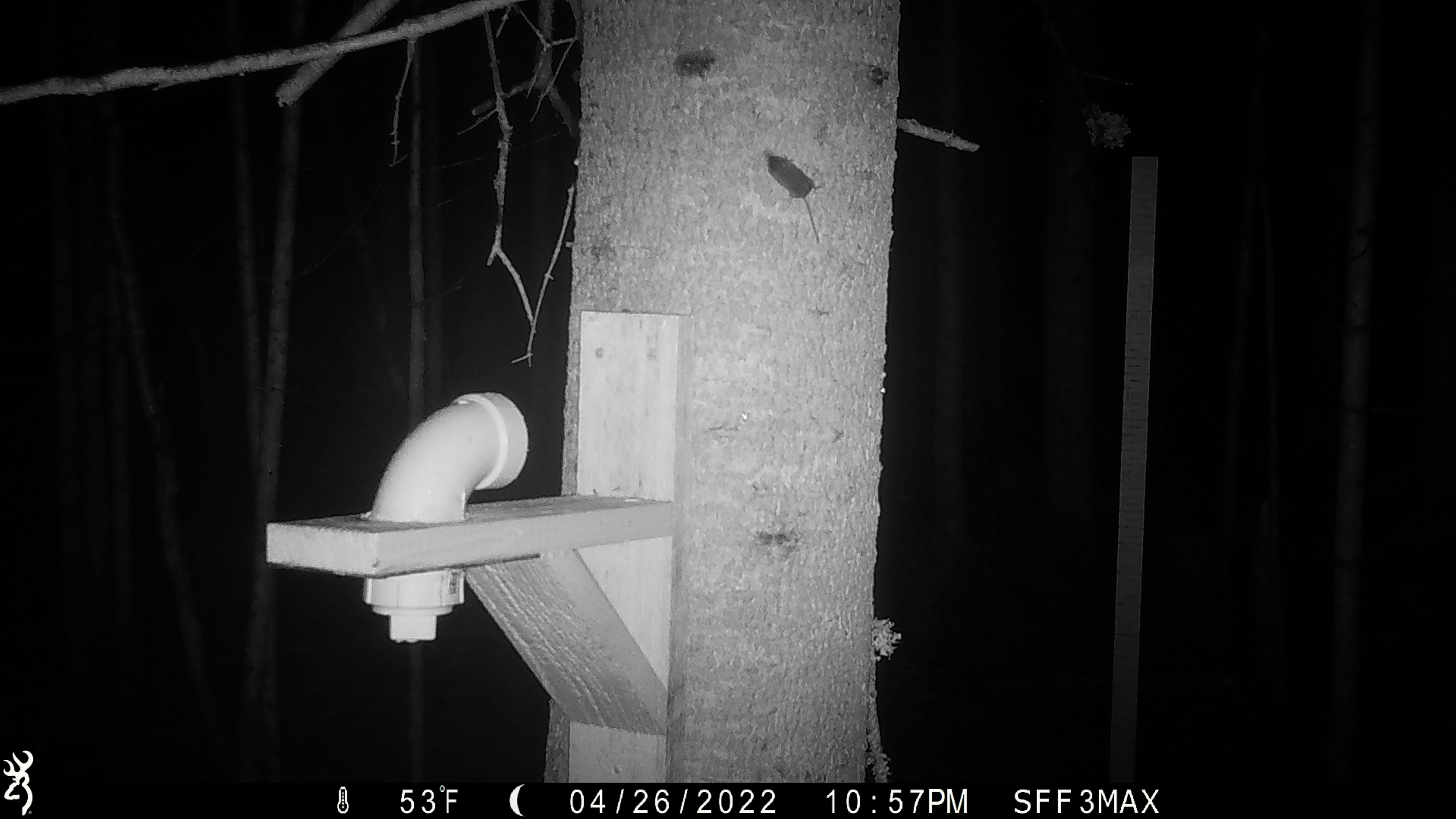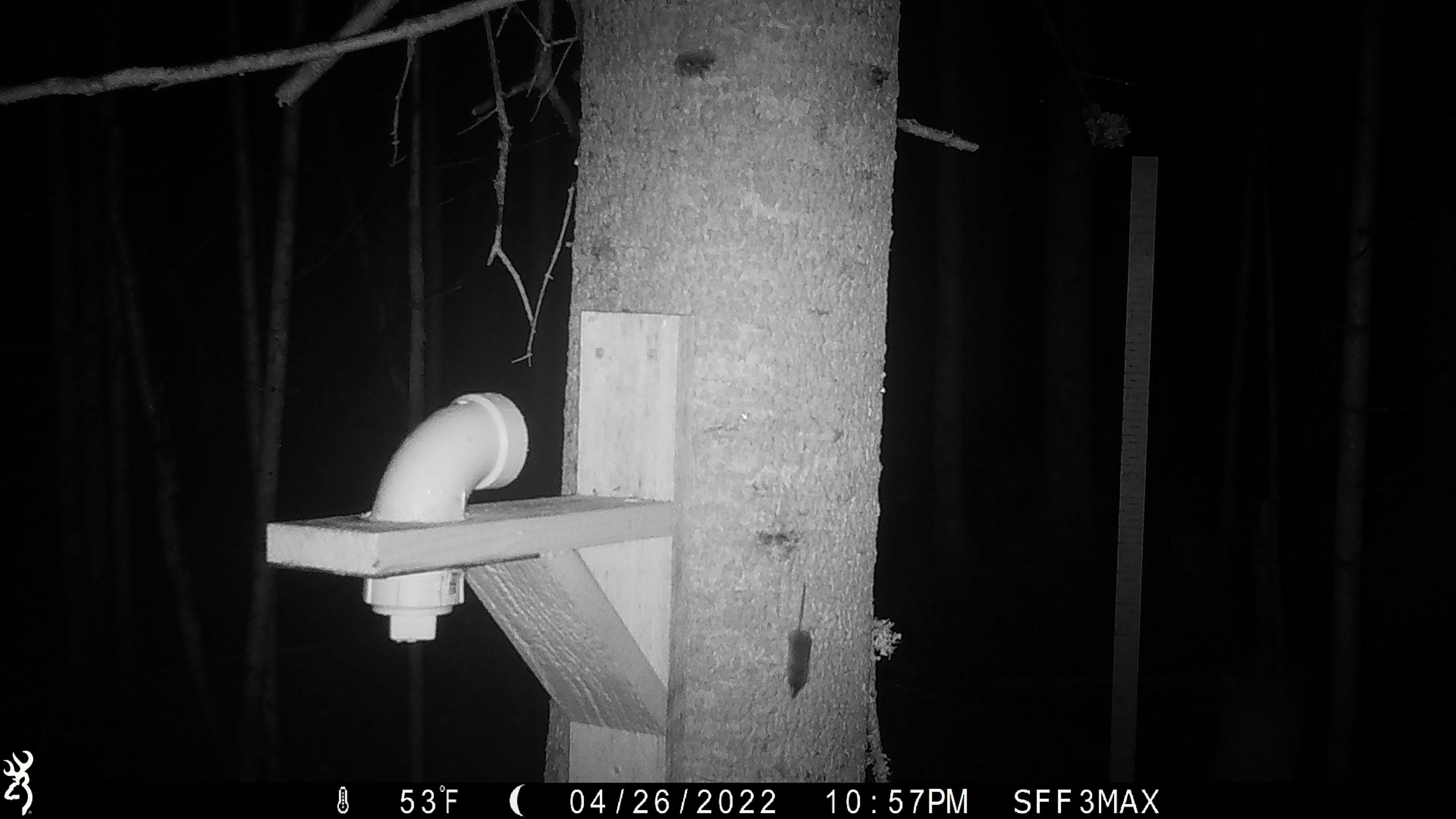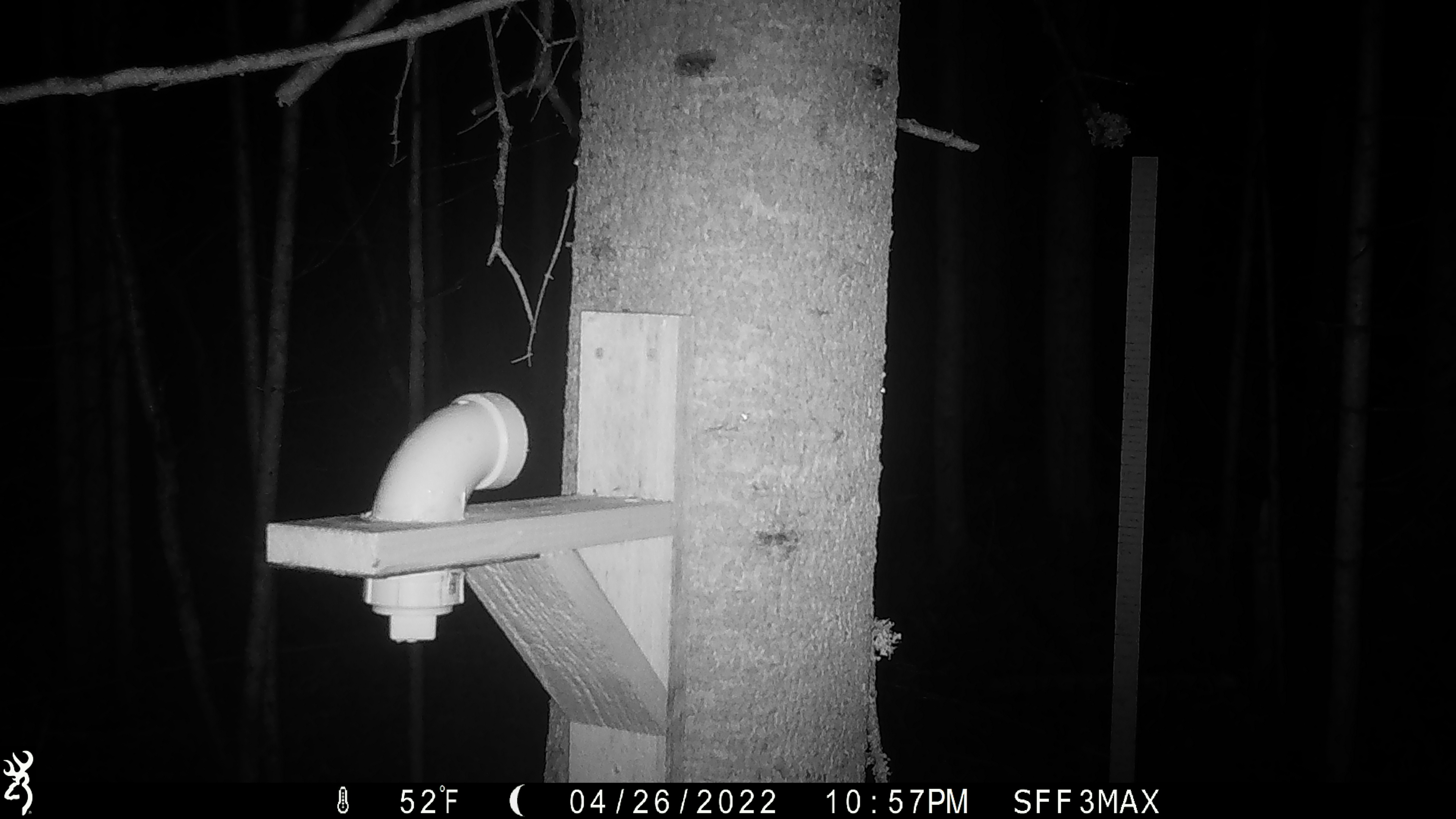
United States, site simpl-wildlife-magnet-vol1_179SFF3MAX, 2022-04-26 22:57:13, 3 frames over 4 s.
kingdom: Animalia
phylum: Chordata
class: Mammalia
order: Rodentia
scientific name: Rodentia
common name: mouse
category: mouse sp.